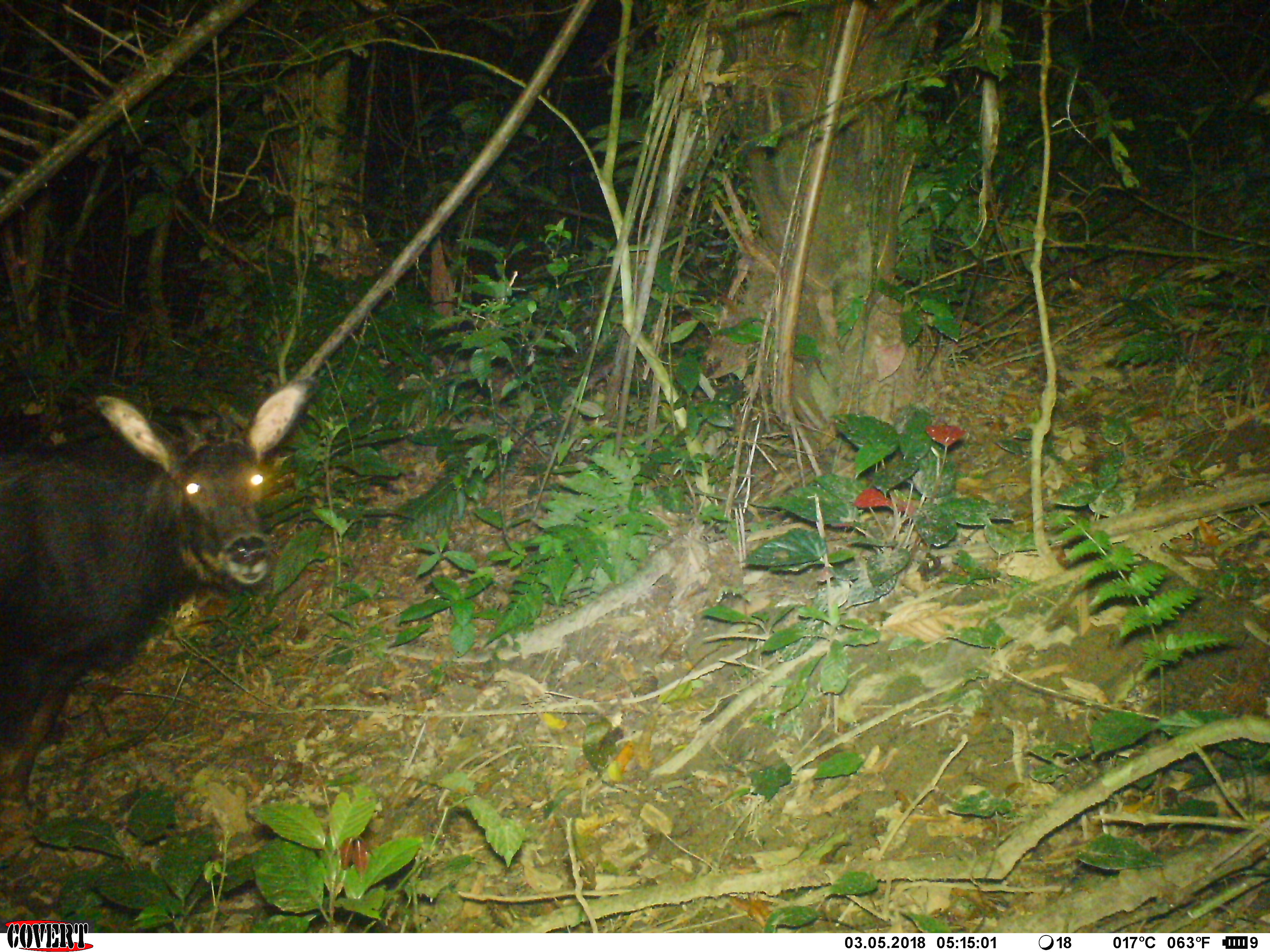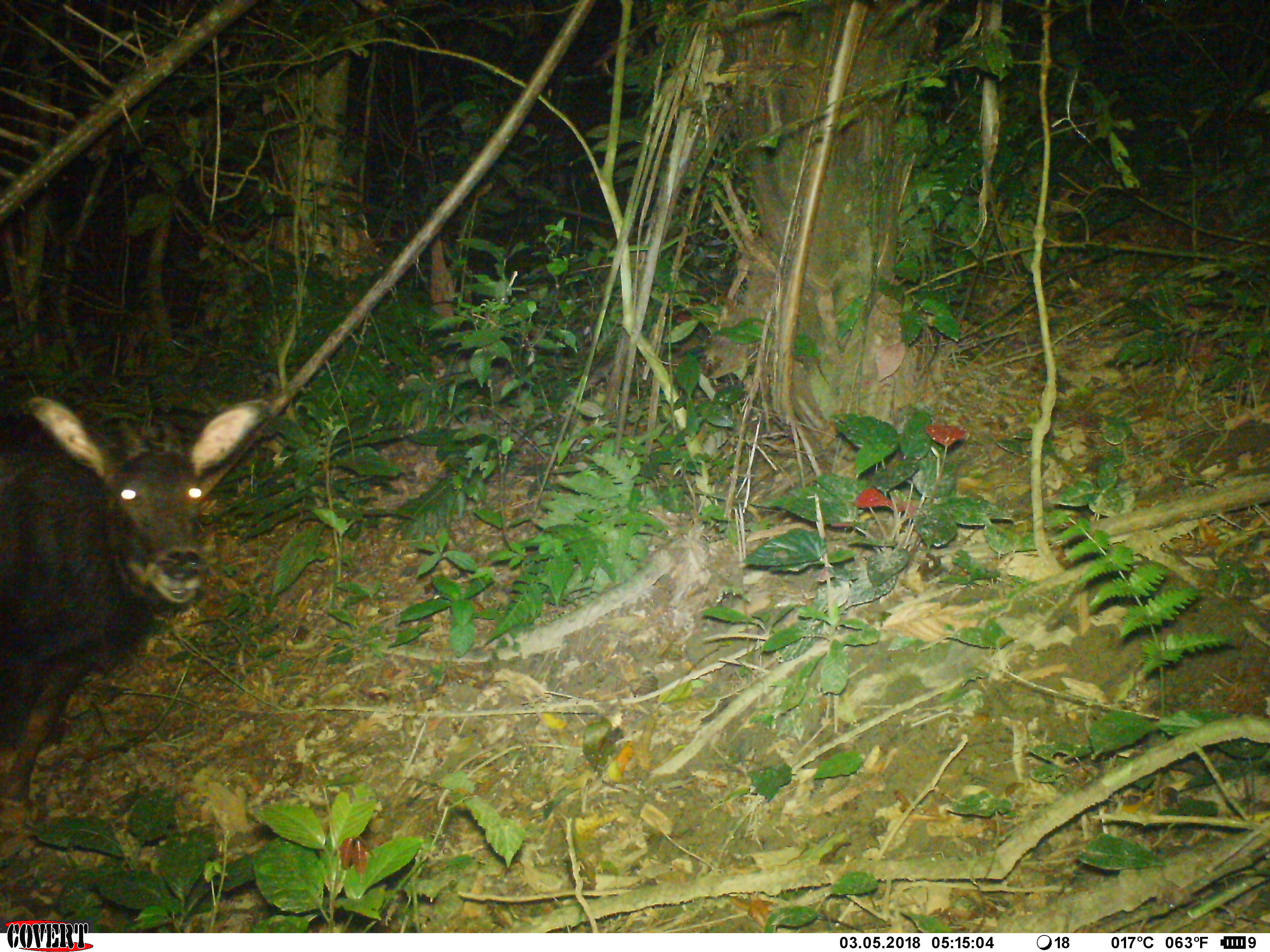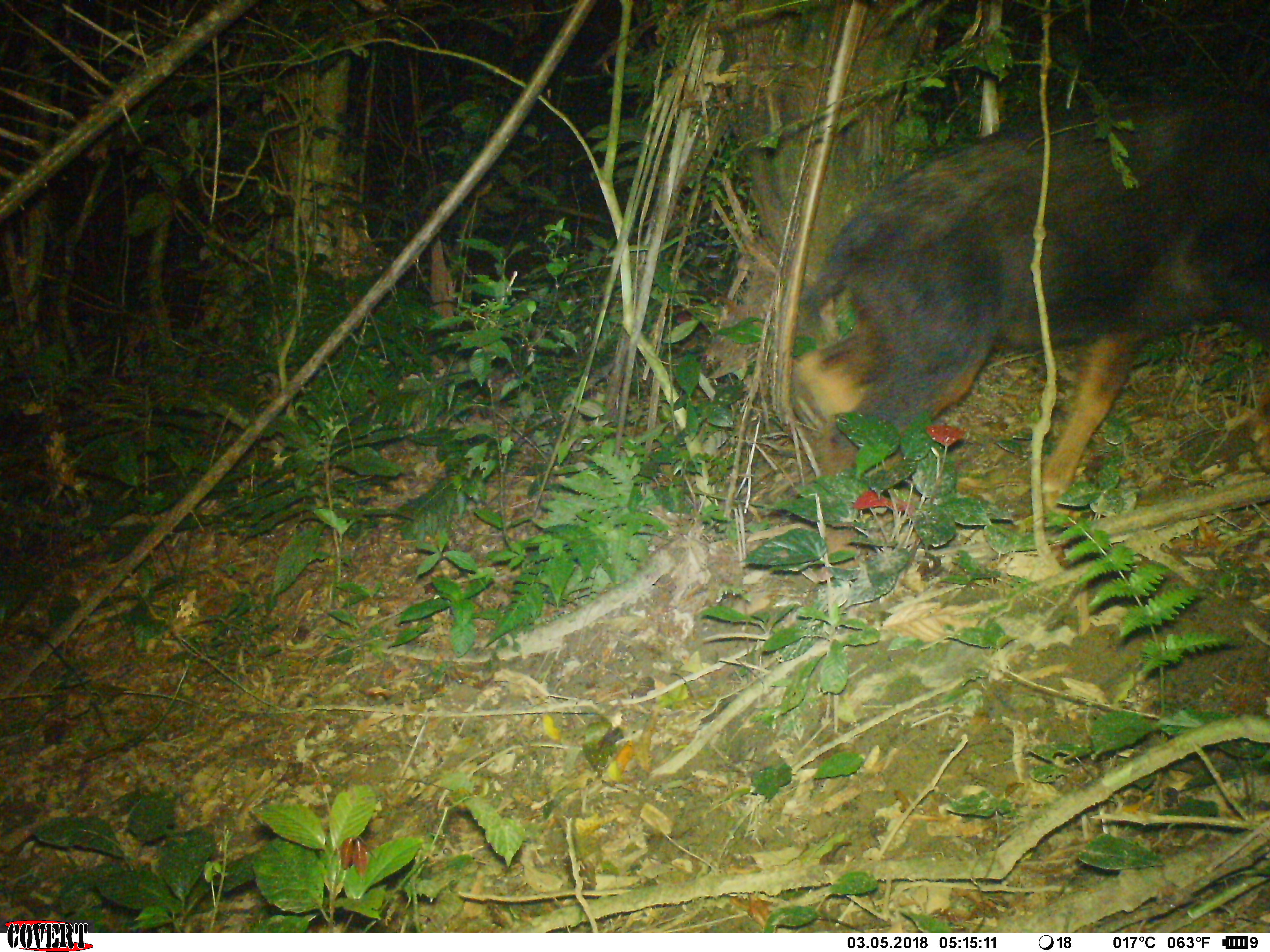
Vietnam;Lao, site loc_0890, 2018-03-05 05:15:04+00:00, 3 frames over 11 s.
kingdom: Animalia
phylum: Chordata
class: Mammalia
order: Artiodactyla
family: Bovidae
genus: Capricornis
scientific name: Capricornis sumatraensis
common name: chinese serow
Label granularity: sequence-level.